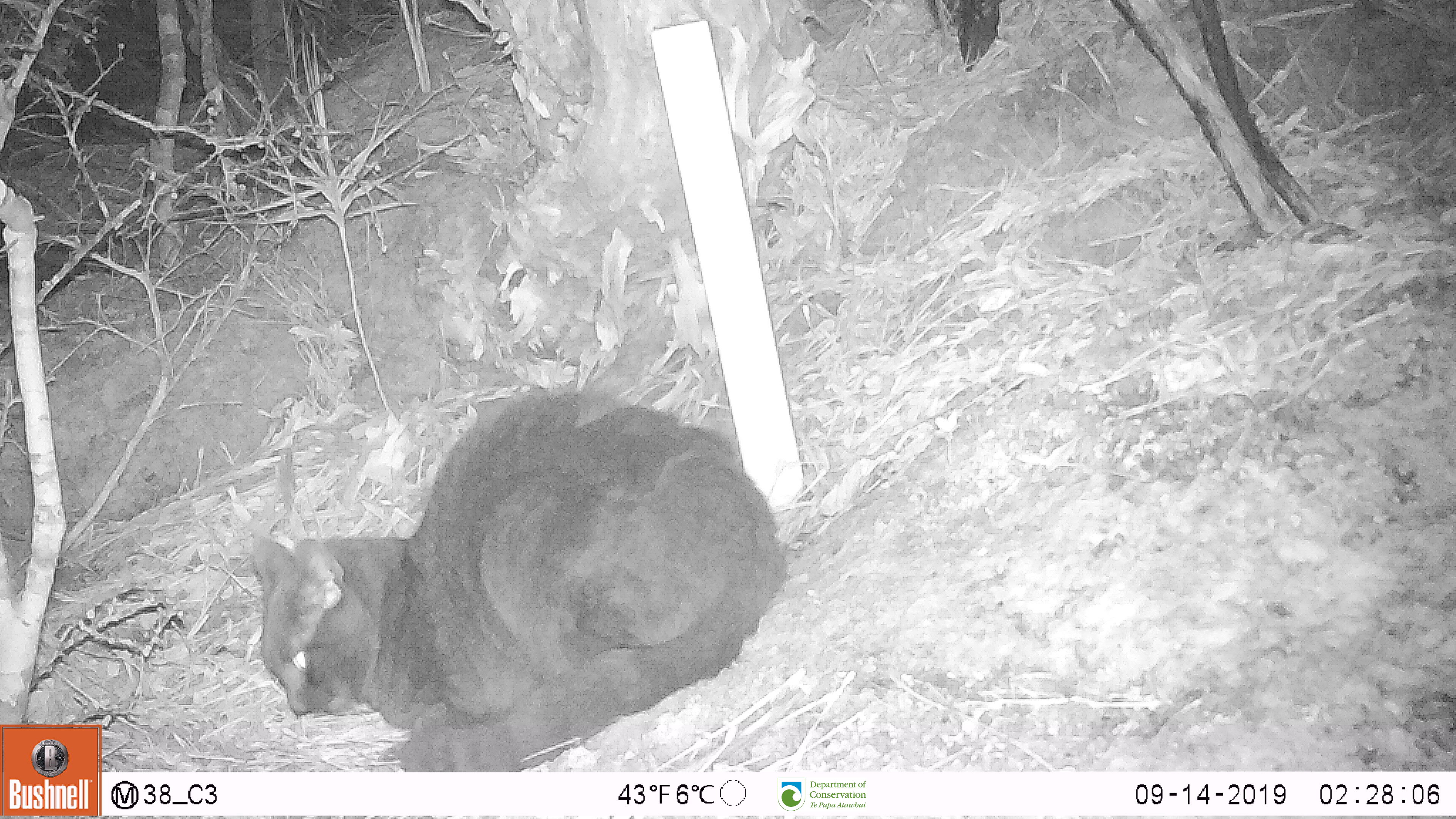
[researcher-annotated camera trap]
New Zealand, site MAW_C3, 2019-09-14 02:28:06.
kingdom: Animalia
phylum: Chordata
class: Mammalia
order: Carnivora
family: Felidae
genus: Felis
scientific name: Felis catus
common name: domestic cat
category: cat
Cat (domestic cat) (Felis catus).